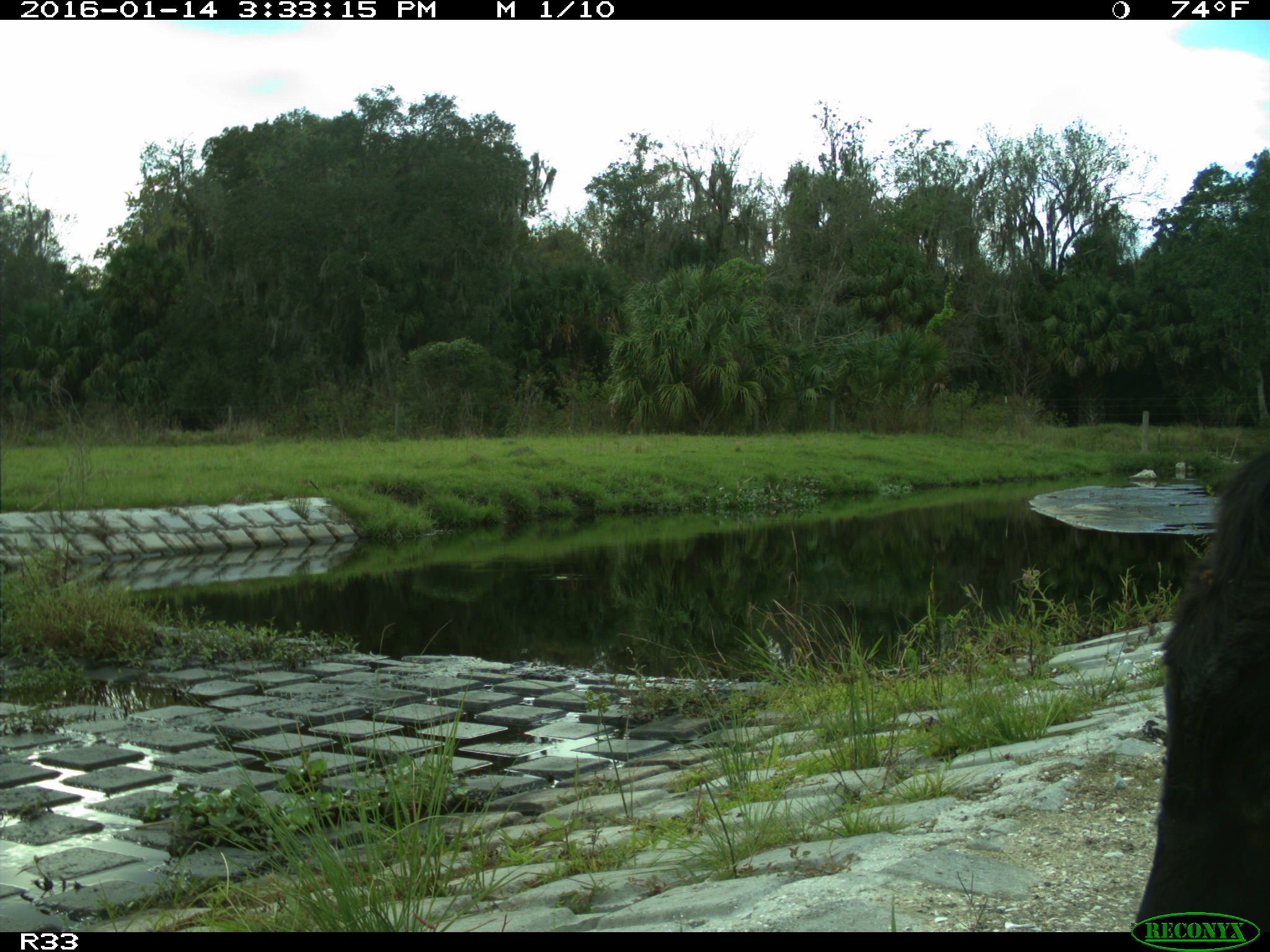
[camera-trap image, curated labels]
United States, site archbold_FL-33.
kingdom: Animalia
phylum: Chordata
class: Mammalia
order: Artiodactyla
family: Bovidae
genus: Bos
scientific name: Bos taurus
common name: domestic cow